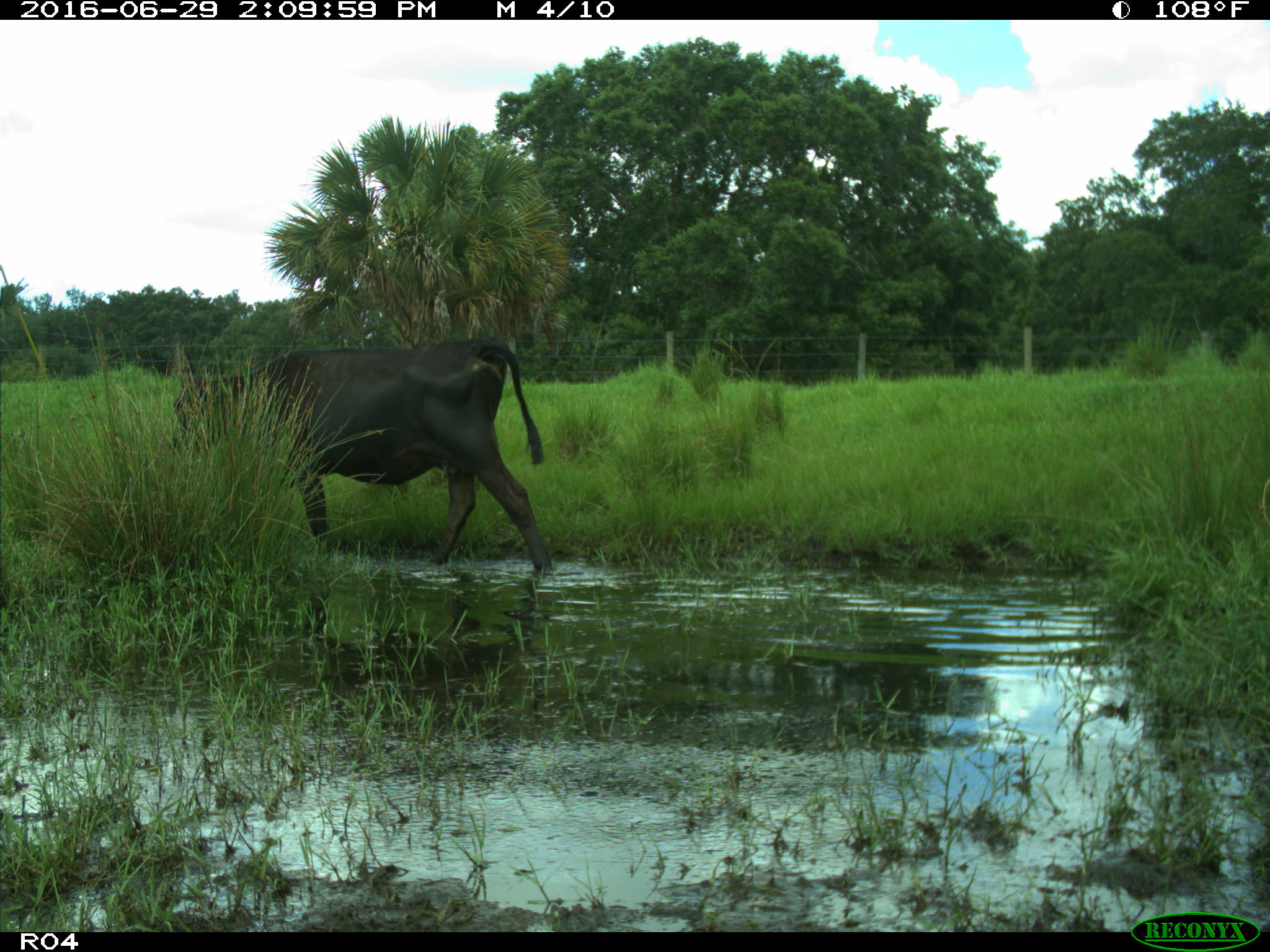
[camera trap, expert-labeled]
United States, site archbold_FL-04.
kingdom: Animalia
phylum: Chordata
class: Mammalia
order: Artiodactyla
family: Bovidae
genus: Bos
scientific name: Bos taurus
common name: domestic cow